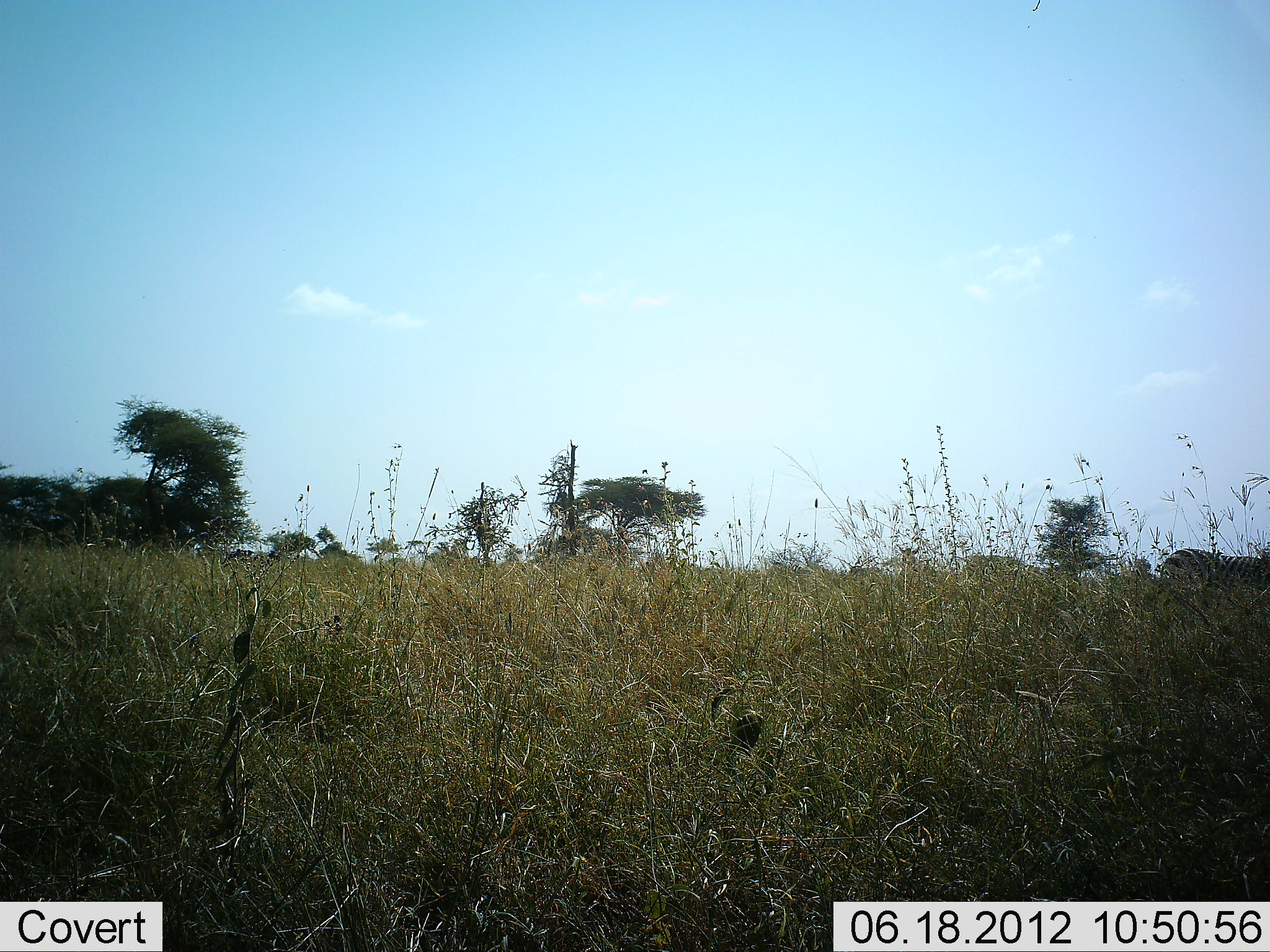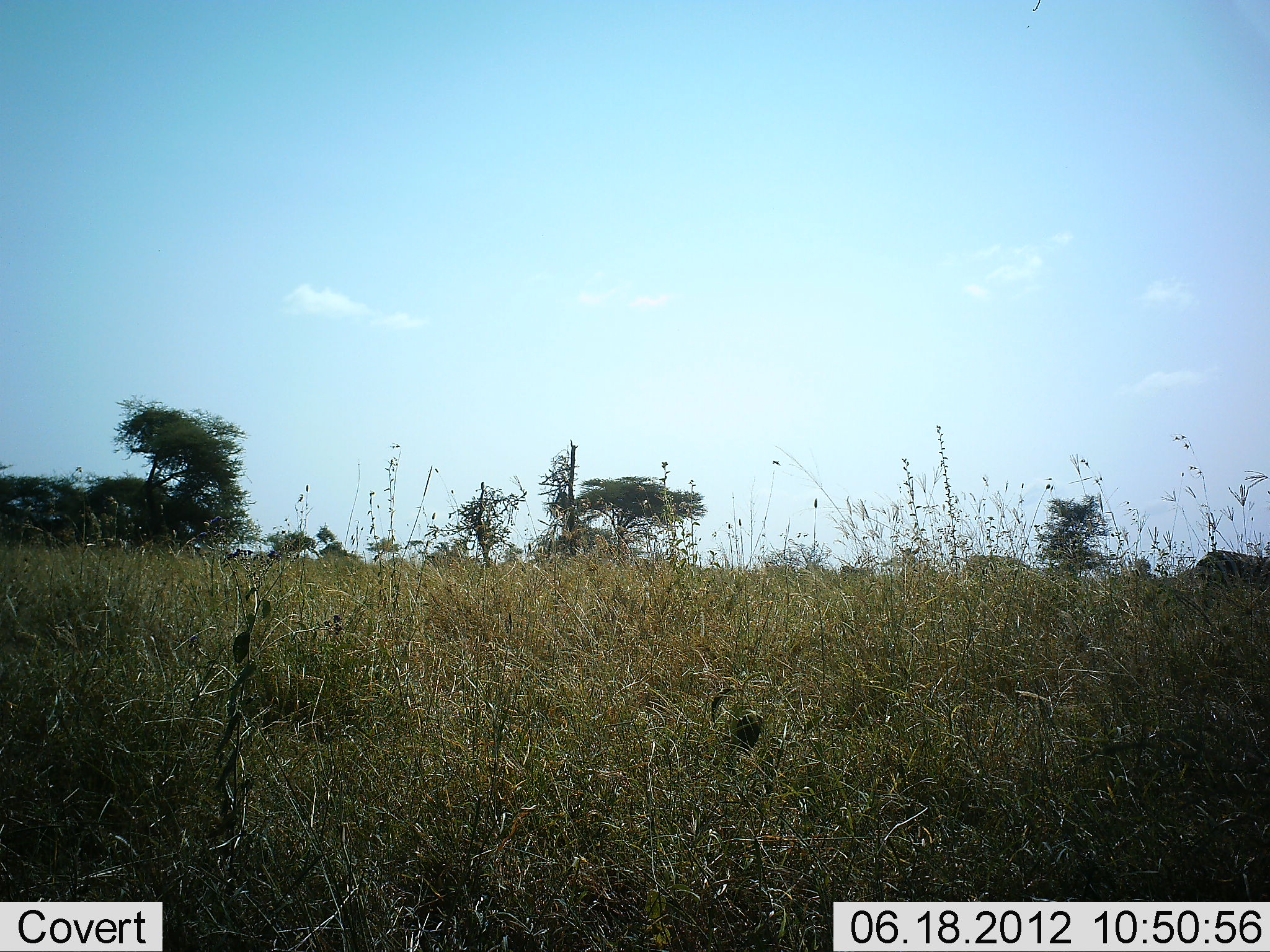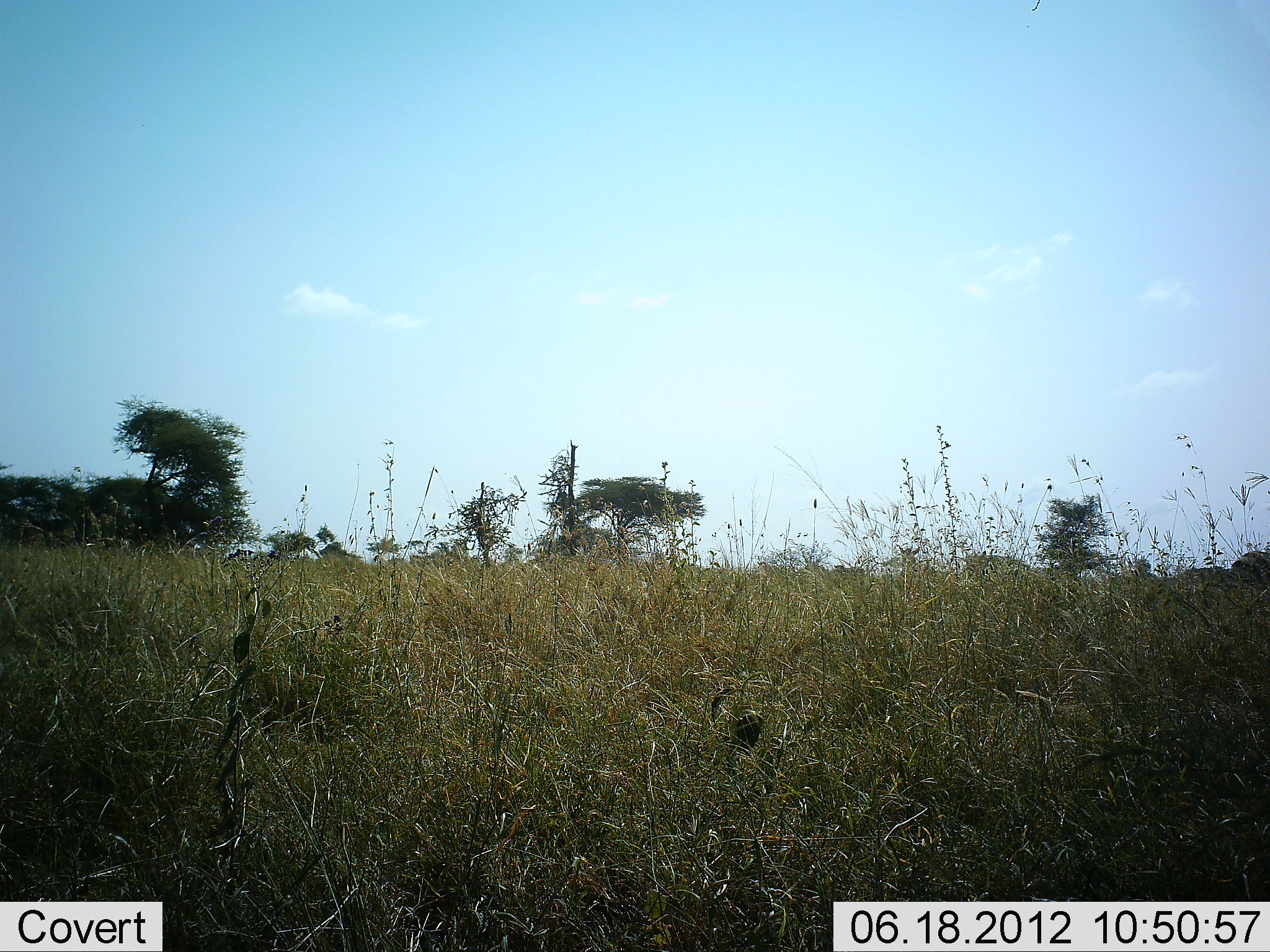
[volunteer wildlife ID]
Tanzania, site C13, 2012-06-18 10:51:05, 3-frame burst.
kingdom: Animalia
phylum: Chordata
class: Mammalia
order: Perissodactyla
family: Equidae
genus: Equus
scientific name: Equus quagga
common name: plains zebra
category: zebra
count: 7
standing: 0%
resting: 0%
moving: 100%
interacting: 0%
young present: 0%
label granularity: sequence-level